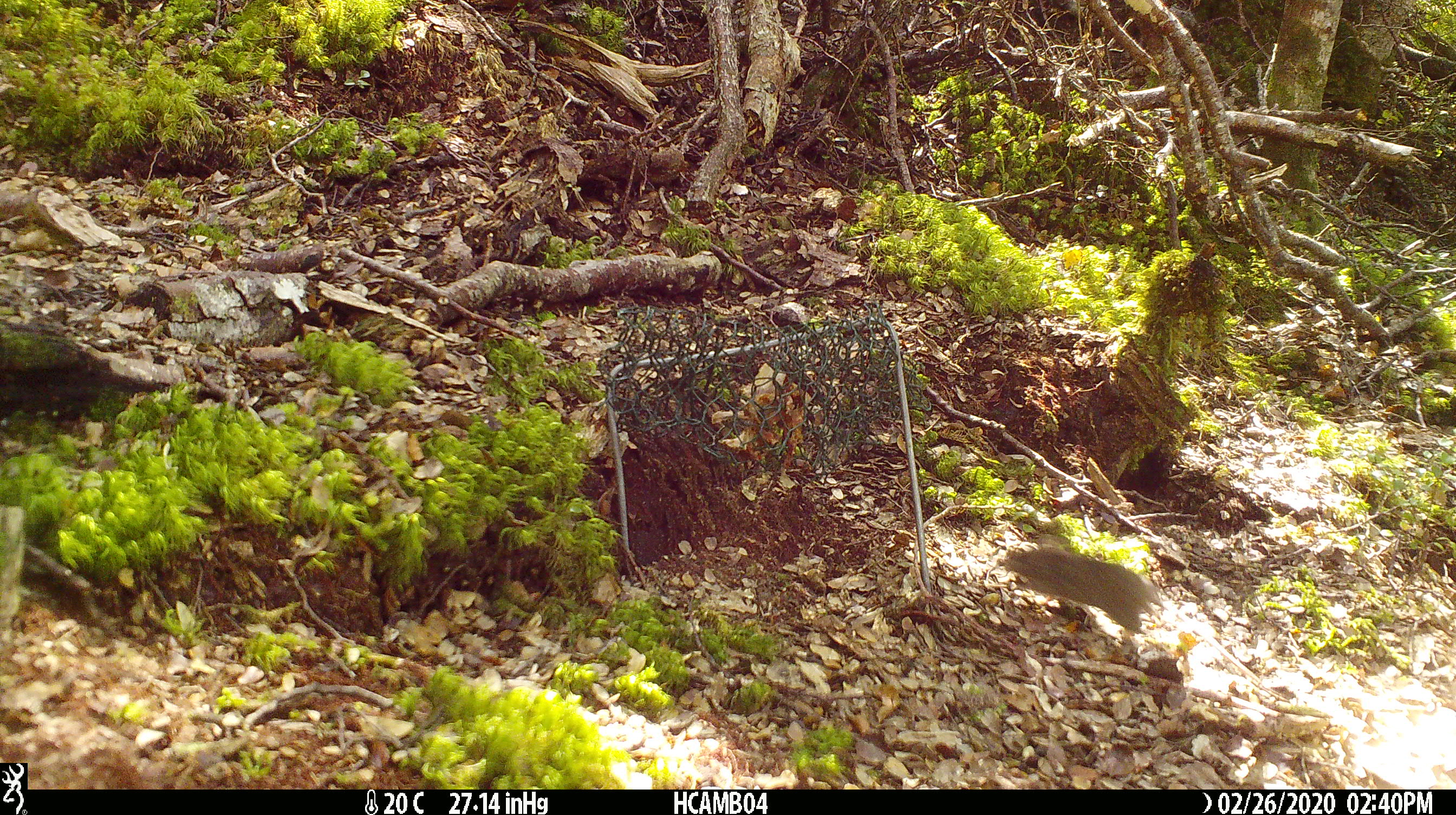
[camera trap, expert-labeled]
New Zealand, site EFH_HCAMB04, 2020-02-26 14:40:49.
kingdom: Animalia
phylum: Chordata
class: Mammalia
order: Rodentia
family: Muridae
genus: Mus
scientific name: Mus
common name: mouse